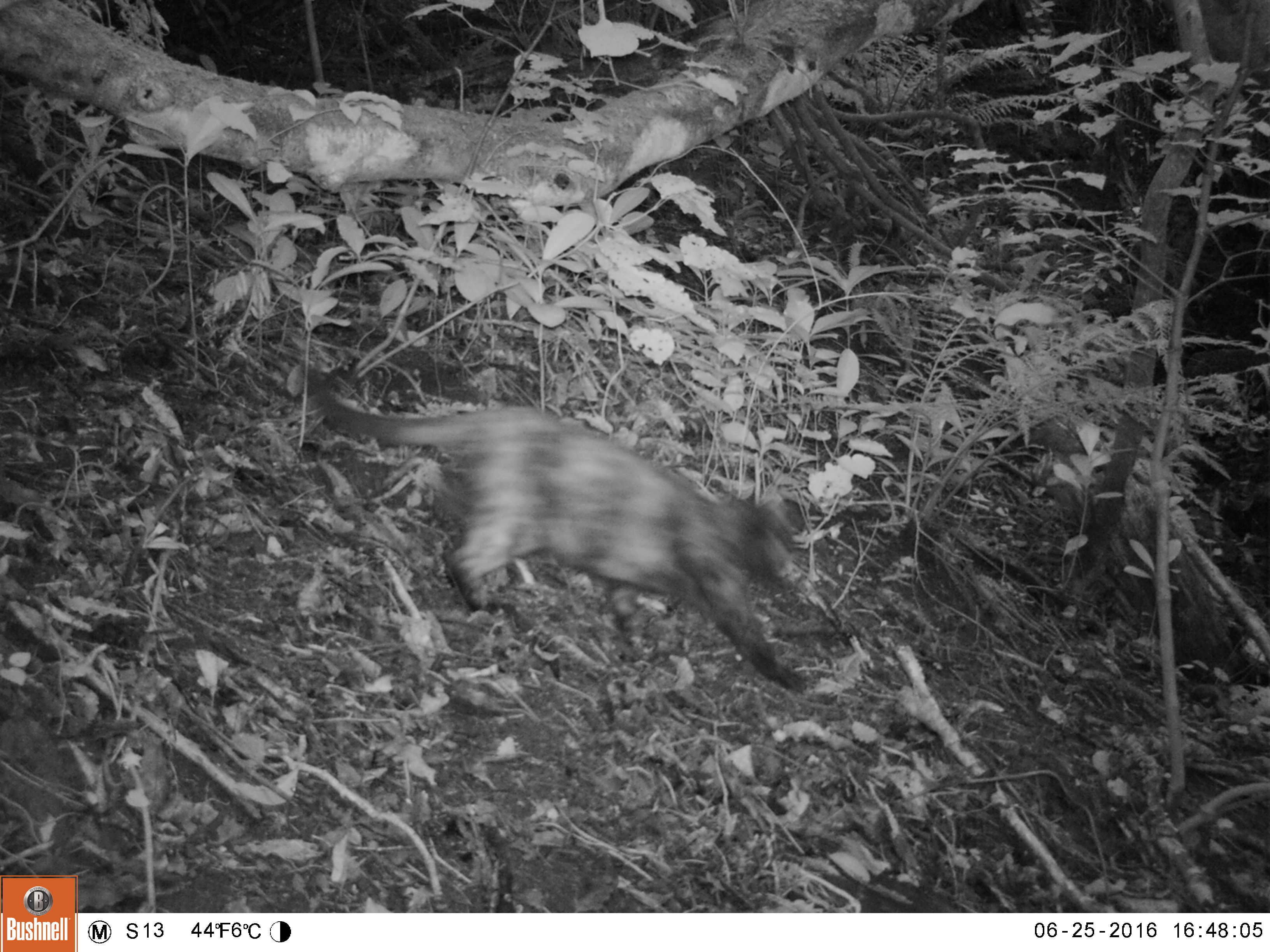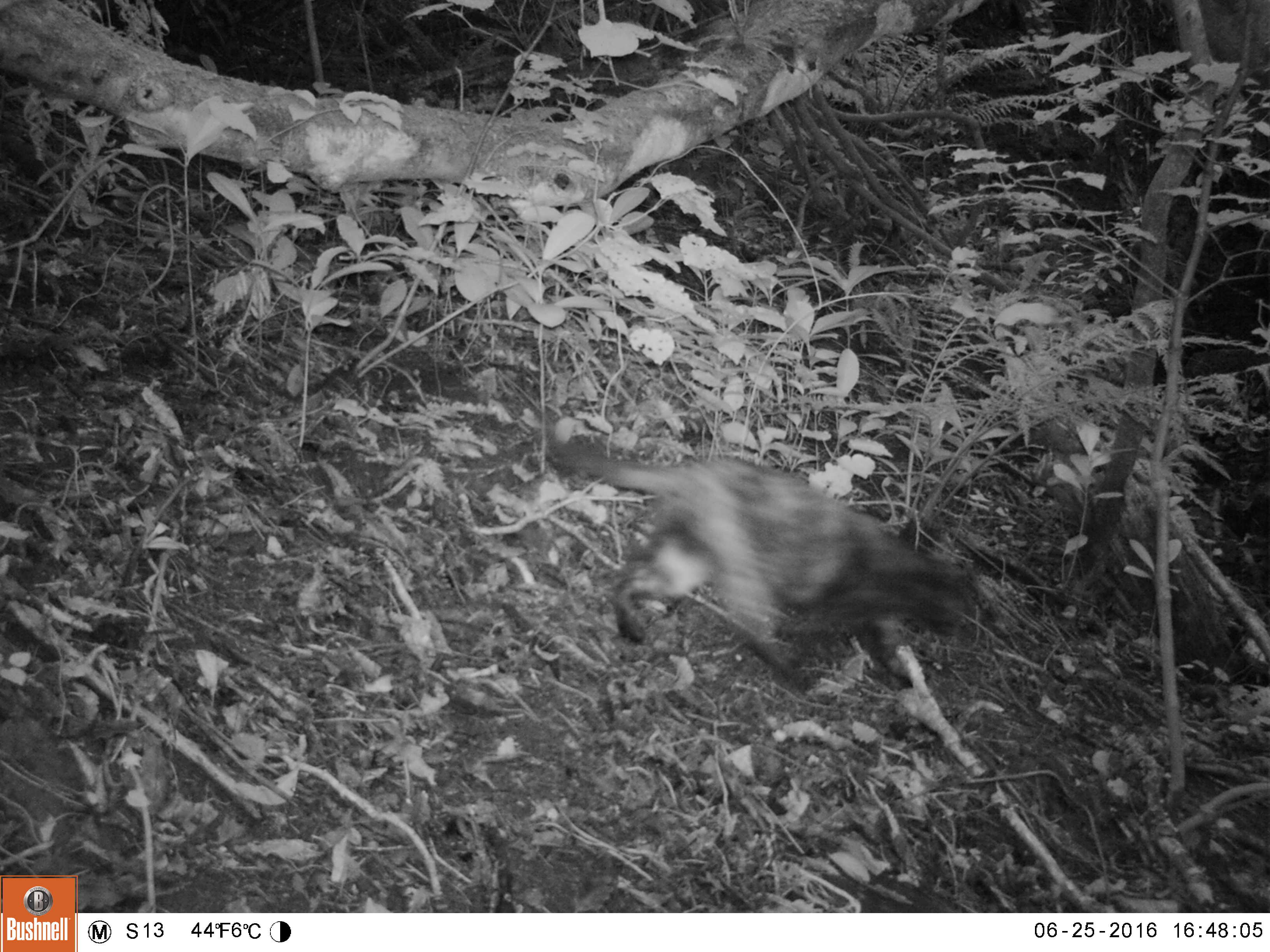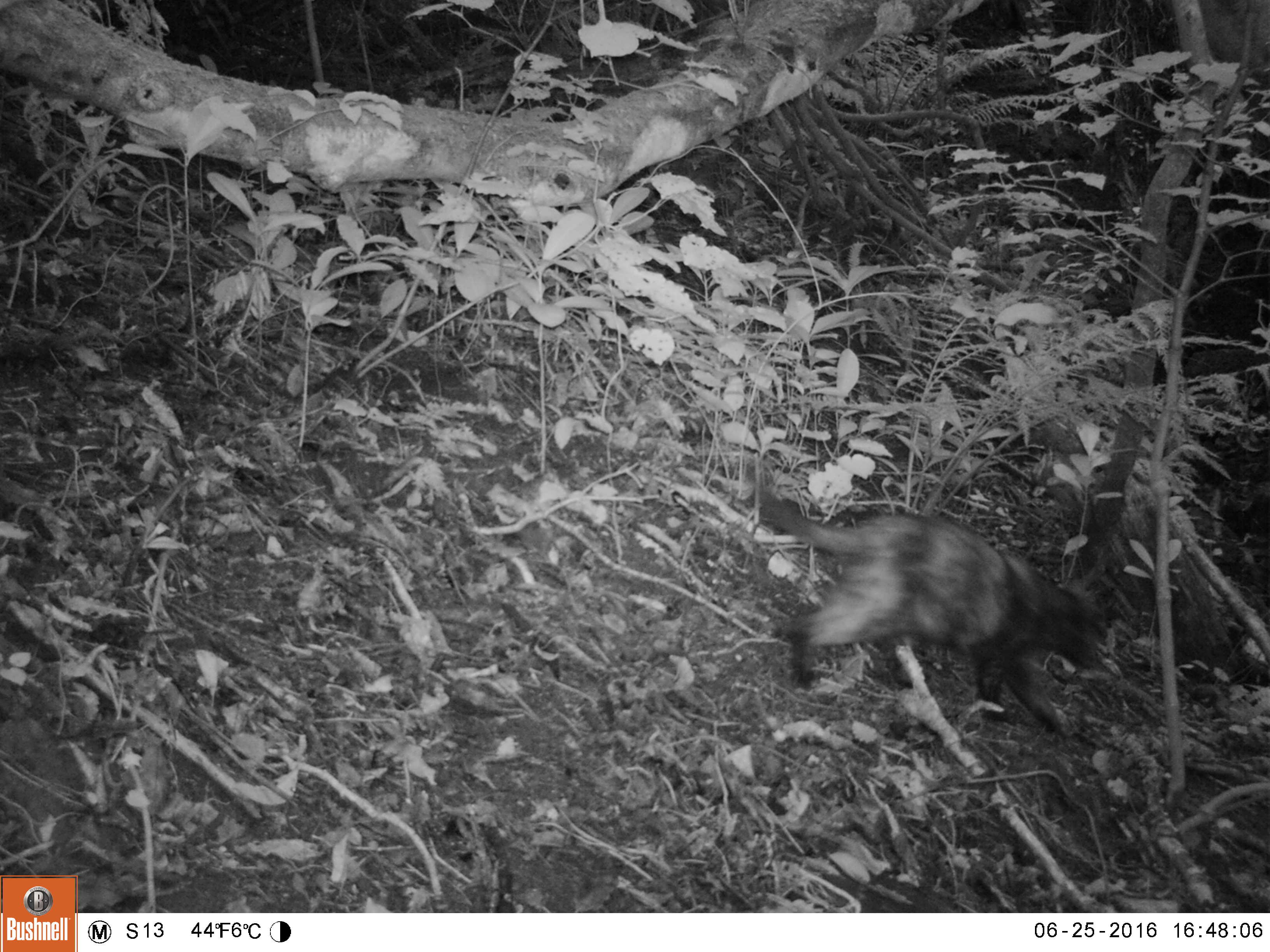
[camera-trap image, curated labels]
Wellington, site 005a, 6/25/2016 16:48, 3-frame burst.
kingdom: Animalia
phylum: Chordata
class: Mammalia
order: Carnivora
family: Felidae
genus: Felis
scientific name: Felis catus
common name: cat